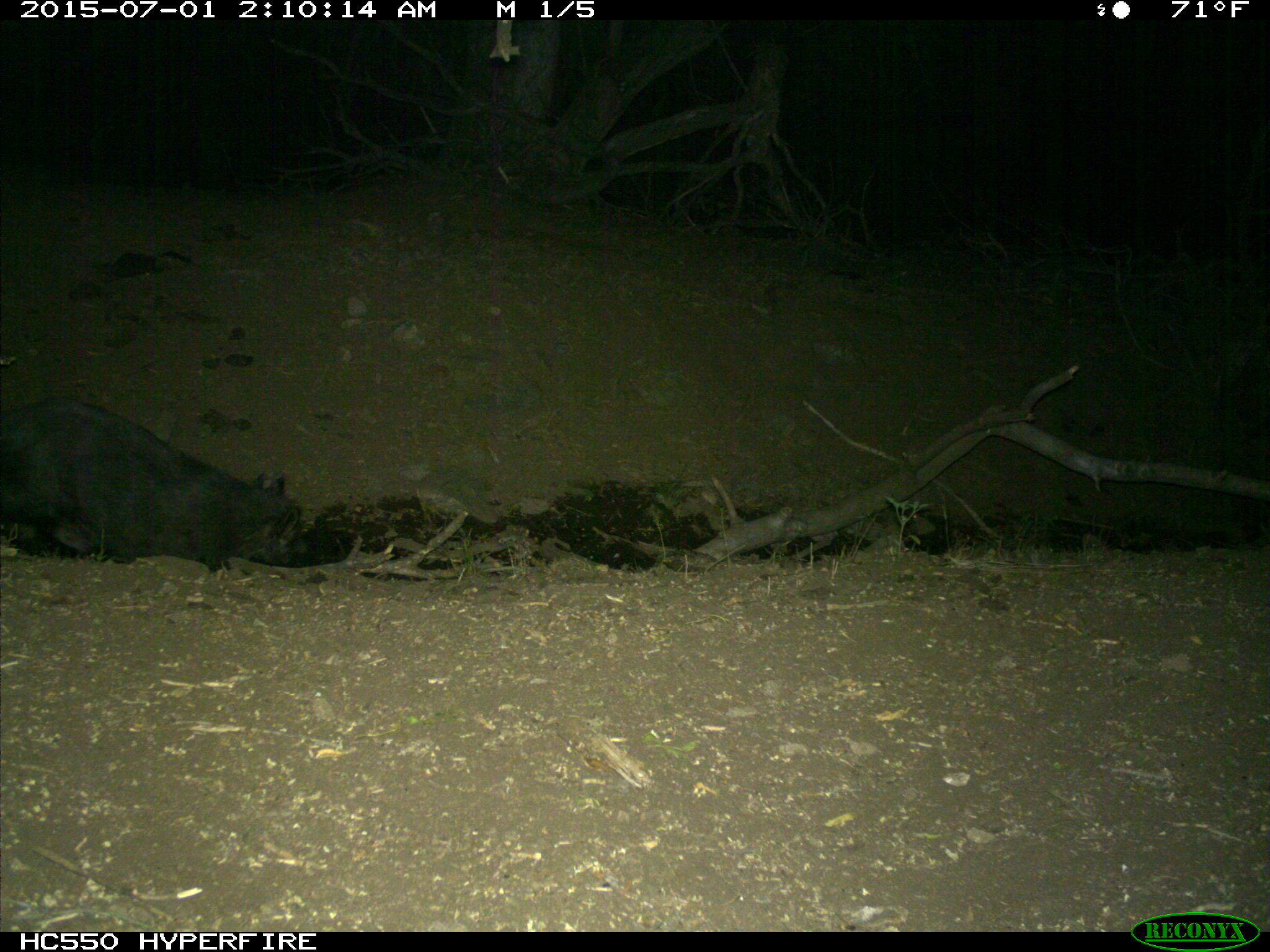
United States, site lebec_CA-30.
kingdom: Animalia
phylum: Chordata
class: Mammalia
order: Artiodactyla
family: Suidae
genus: Sus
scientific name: Sus scrofa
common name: wild boar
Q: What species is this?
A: Sus scrofa (wild boar).